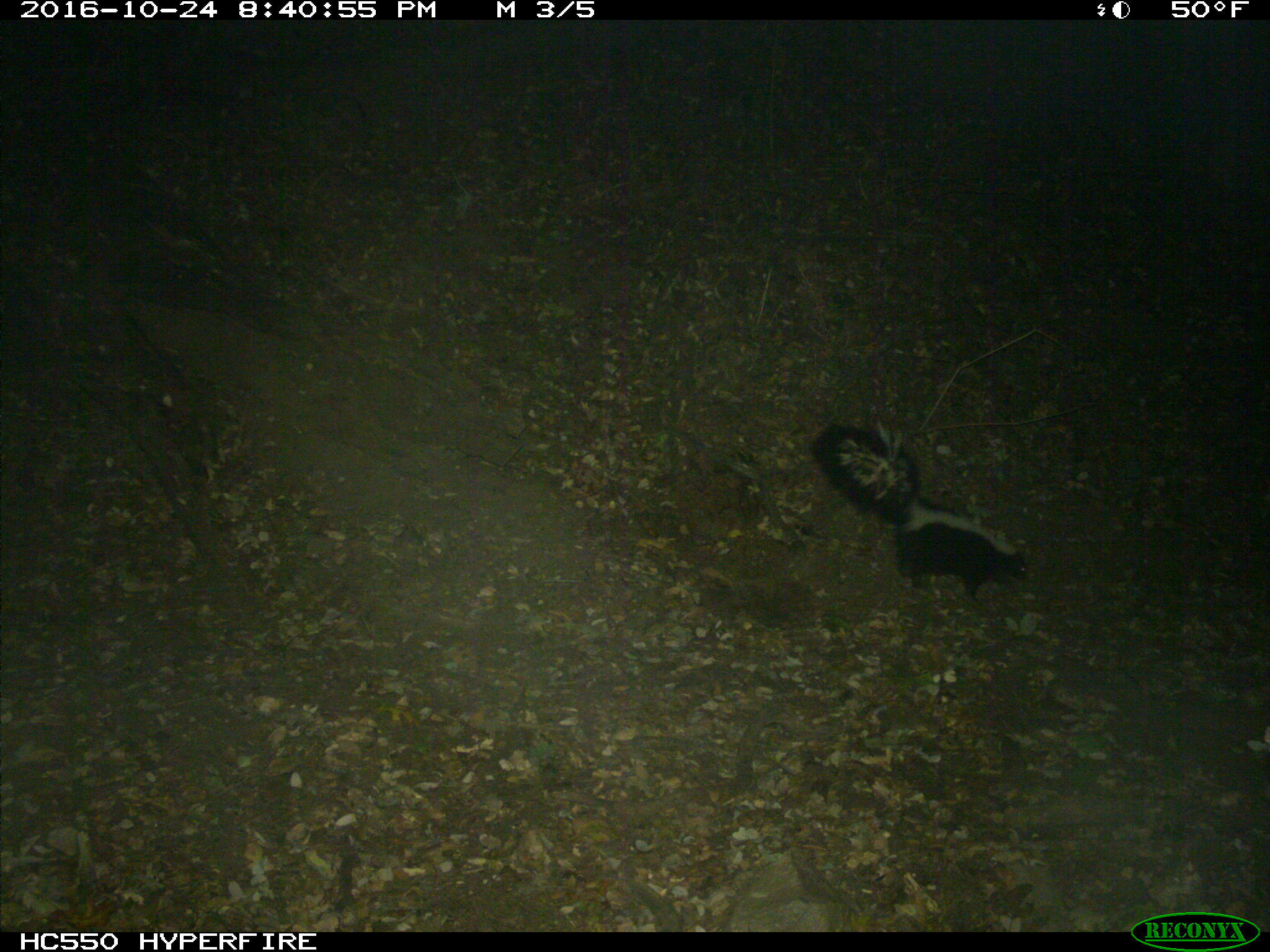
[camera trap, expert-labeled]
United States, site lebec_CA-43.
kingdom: Animalia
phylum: Chordata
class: Mammalia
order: Carnivora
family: Mephitidae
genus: Mephitis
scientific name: Mephitis mephitis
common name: striped skunk